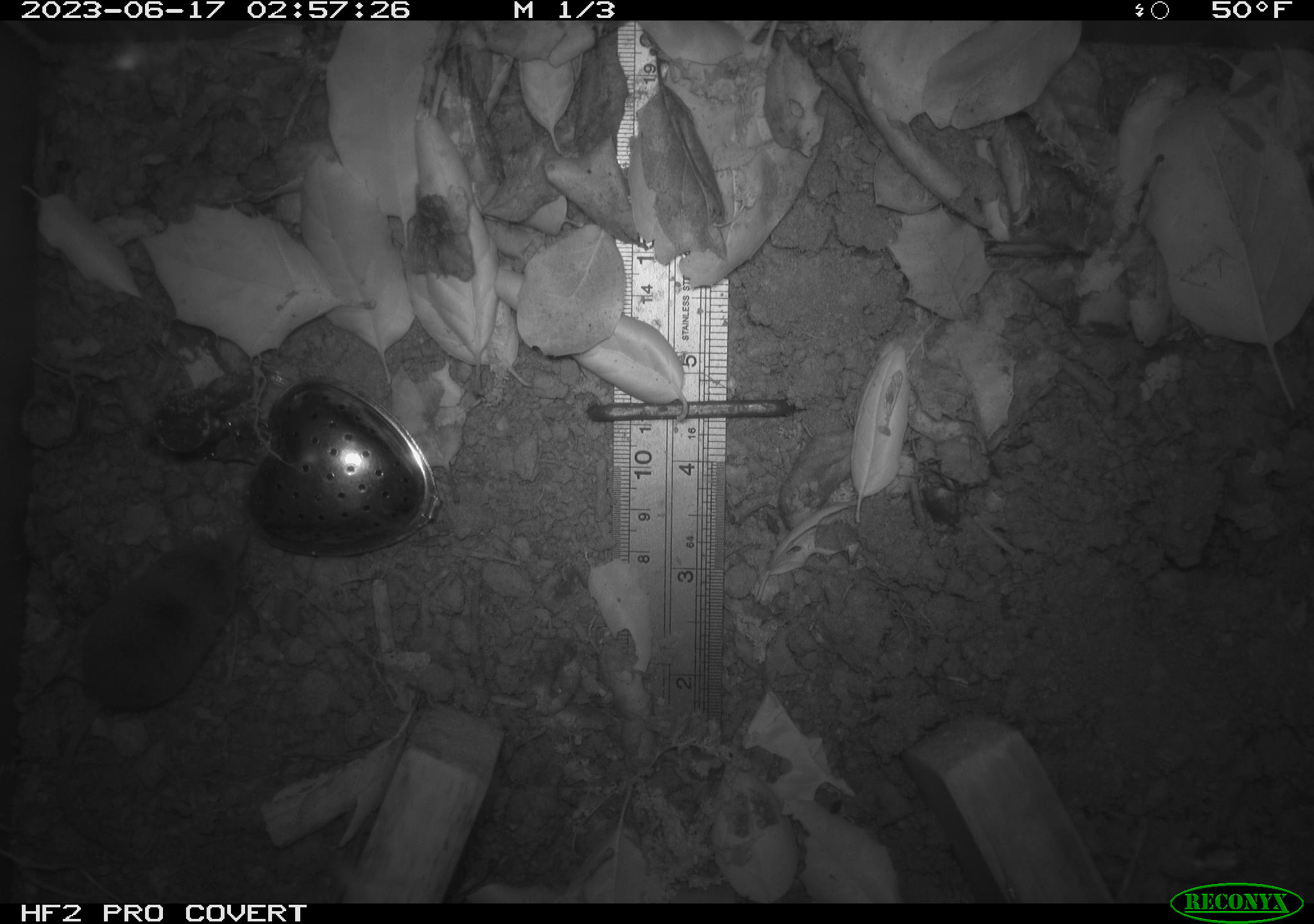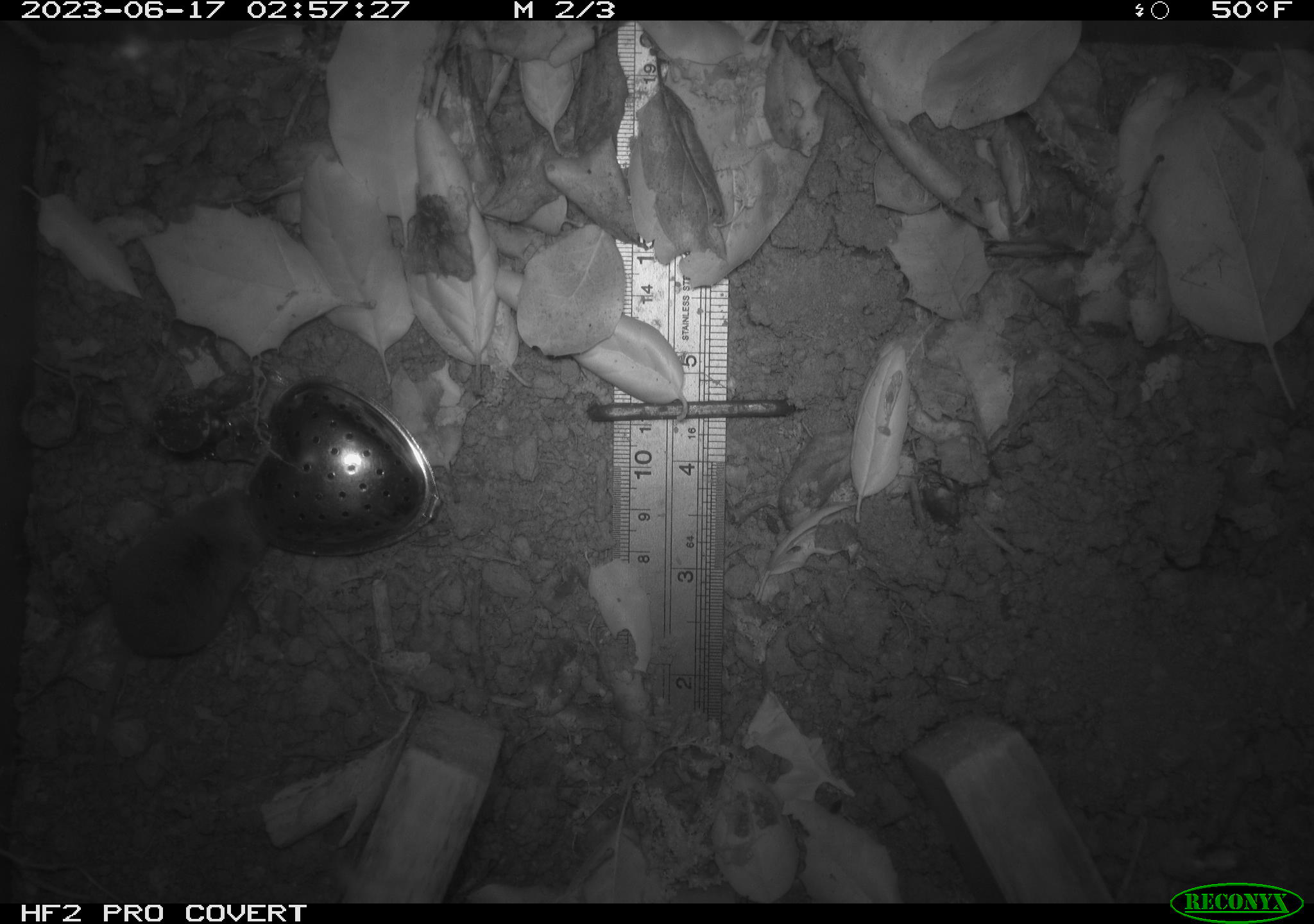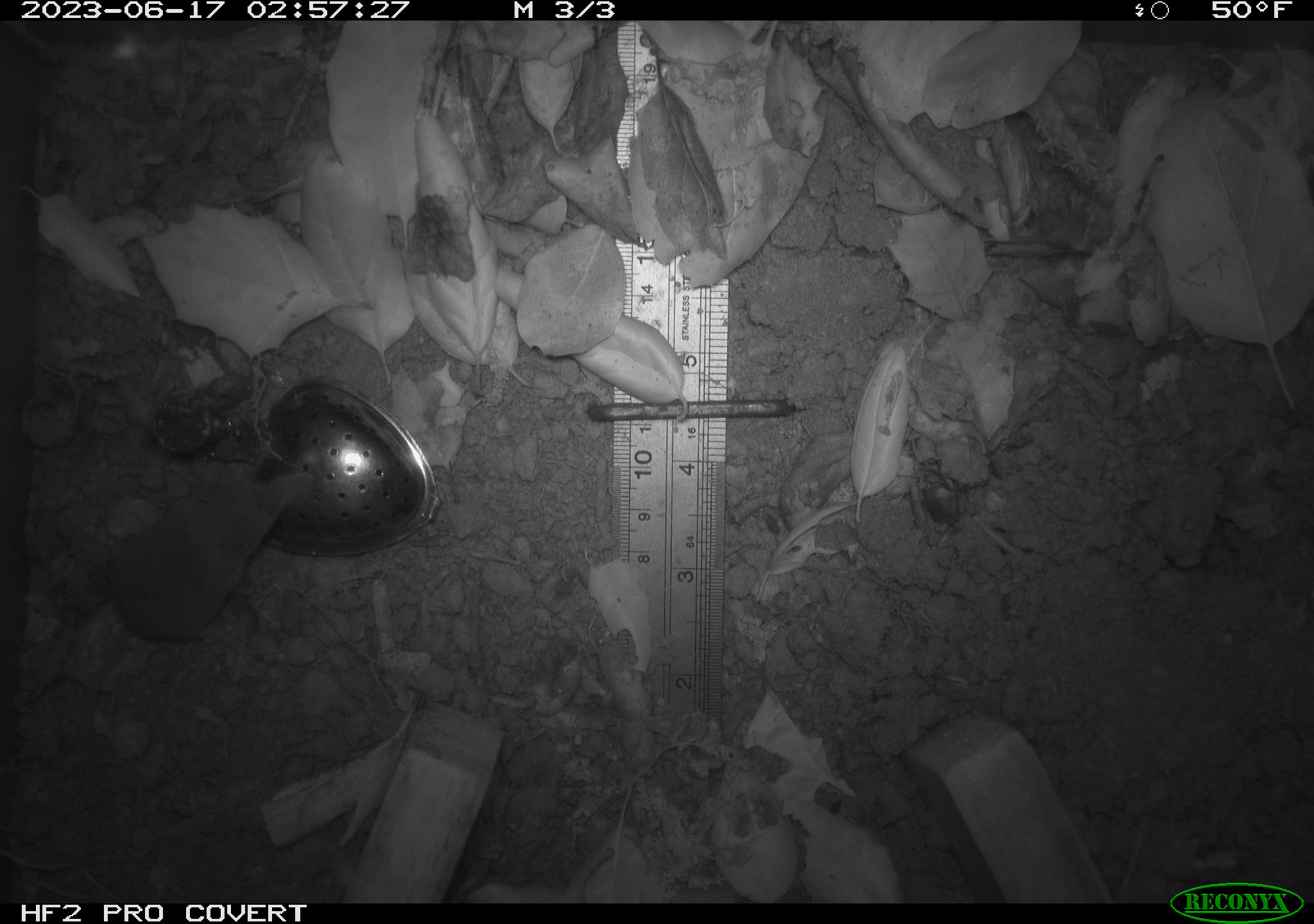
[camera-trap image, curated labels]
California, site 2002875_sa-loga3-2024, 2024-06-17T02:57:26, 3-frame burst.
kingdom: Animalia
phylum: Chordata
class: Mammalia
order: Eulipotyphla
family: Soricidae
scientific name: Soricidae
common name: shrews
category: soricidae family